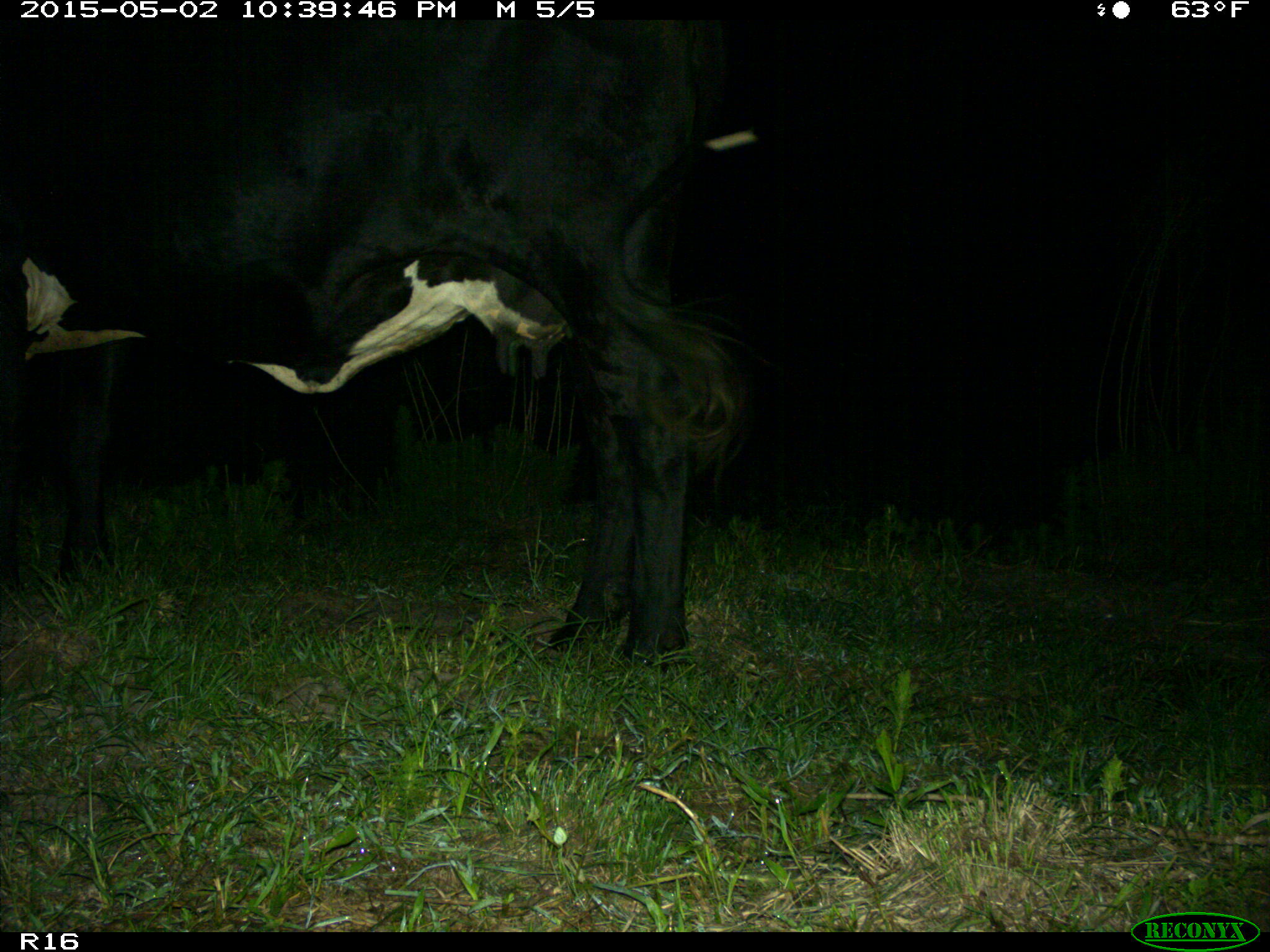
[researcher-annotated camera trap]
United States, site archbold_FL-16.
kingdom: Animalia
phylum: Chordata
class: Mammalia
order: Artiodactyla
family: Bovidae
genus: Bos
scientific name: Bos taurus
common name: domestic cow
Bos taurus (domestic cow).